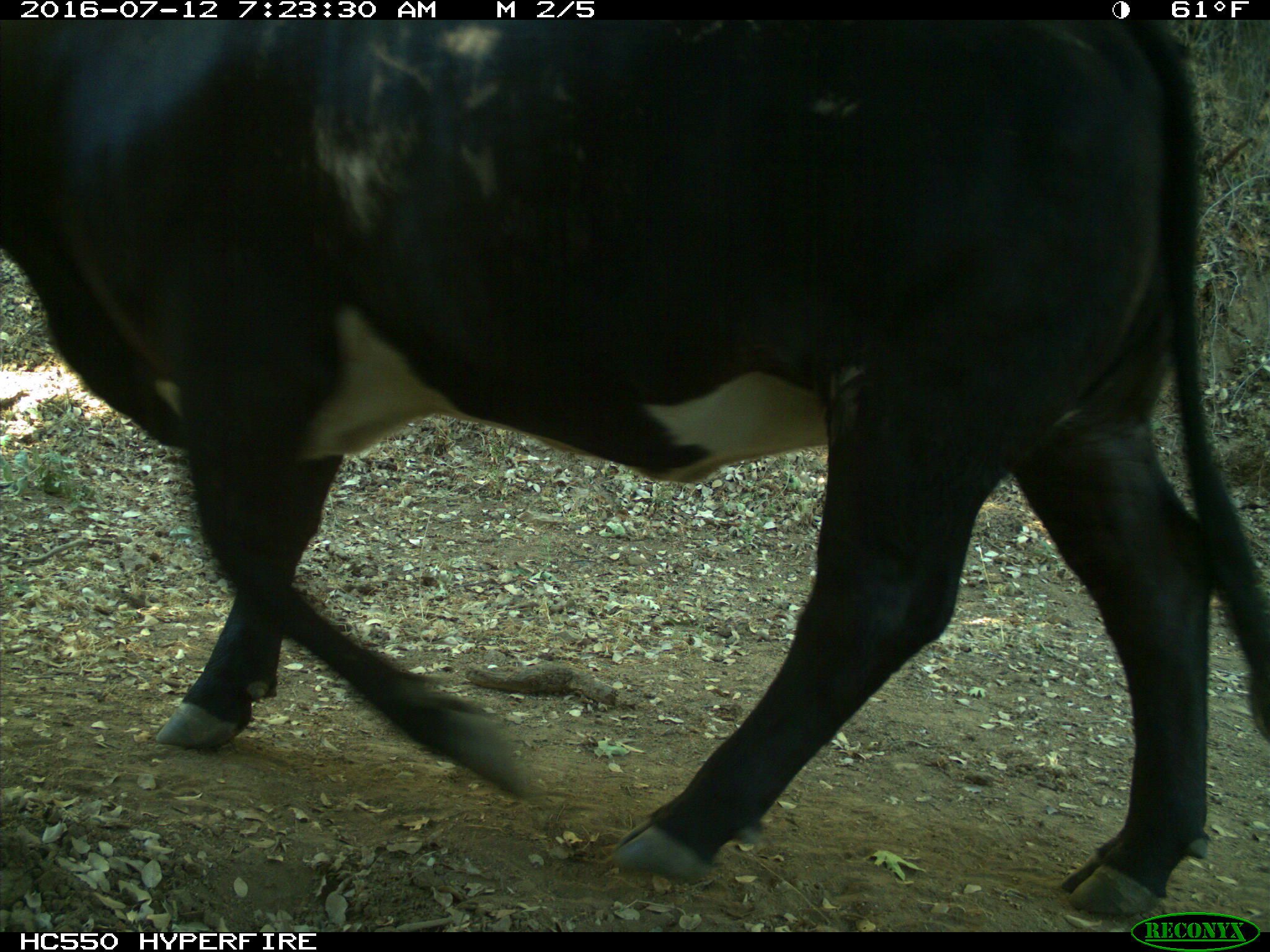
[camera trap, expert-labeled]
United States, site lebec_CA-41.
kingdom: Animalia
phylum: Chordata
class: Mammalia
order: Artiodactyla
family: Bovidae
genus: Bos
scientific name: Bos taurus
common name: domestic cow